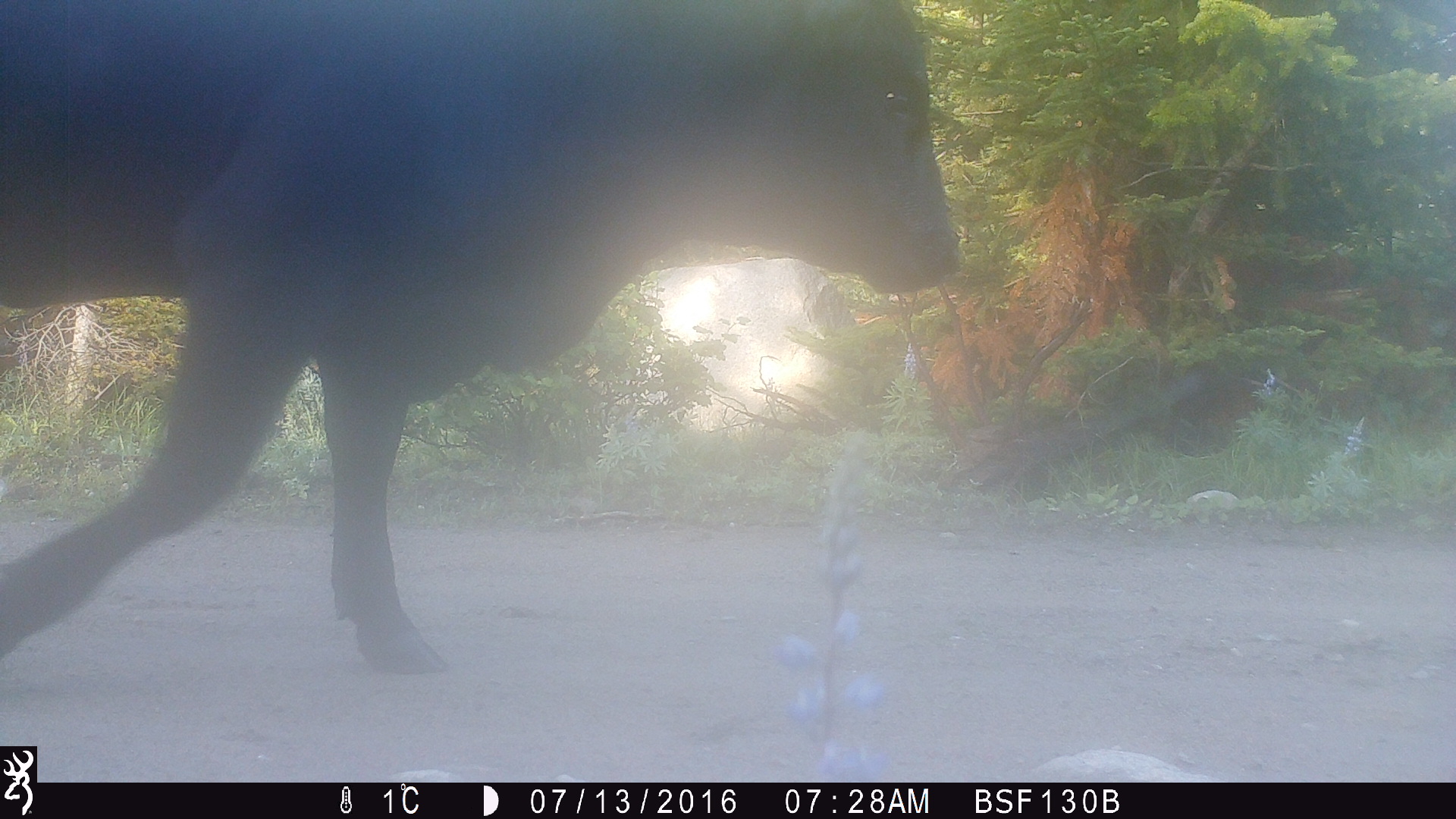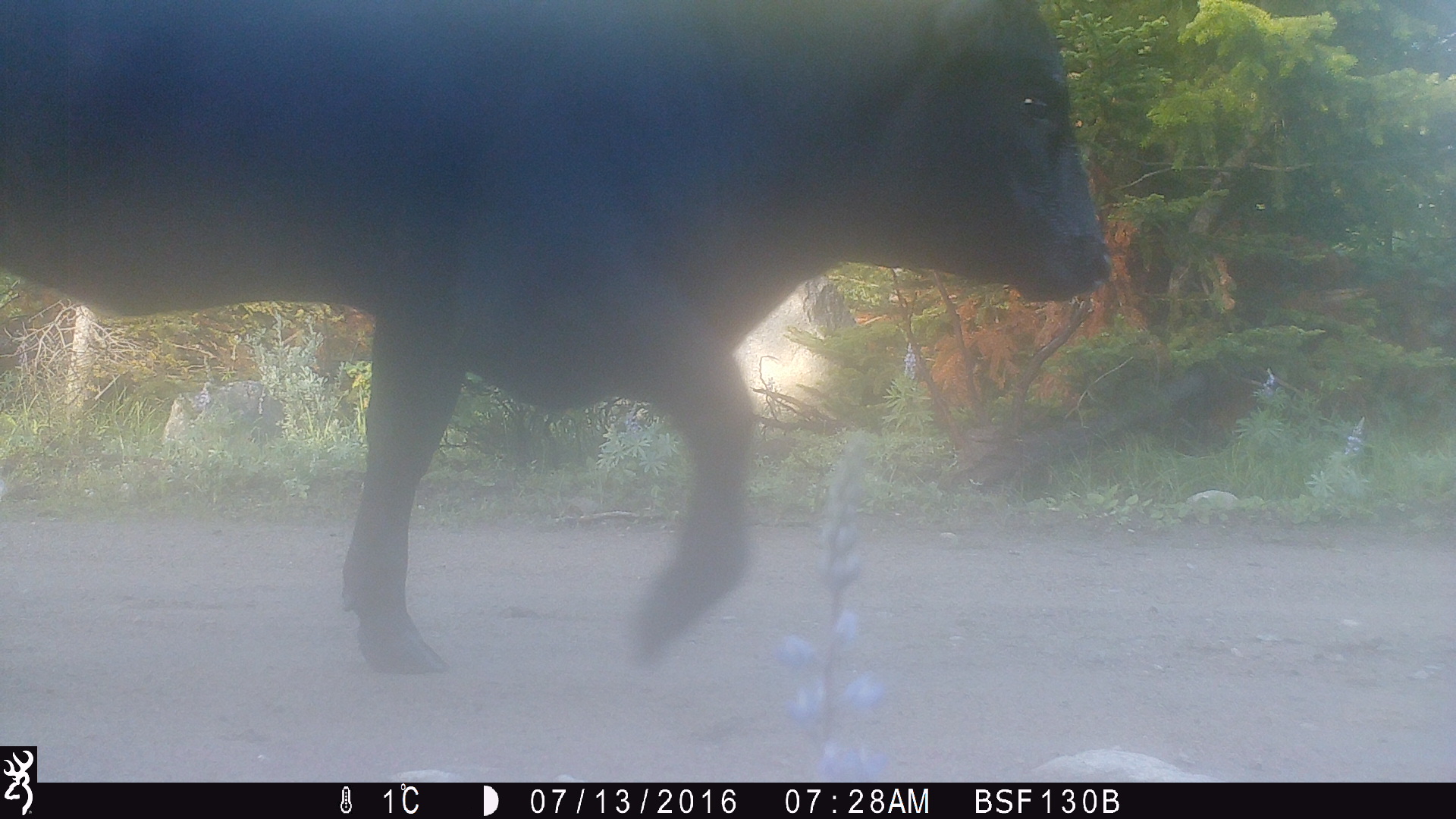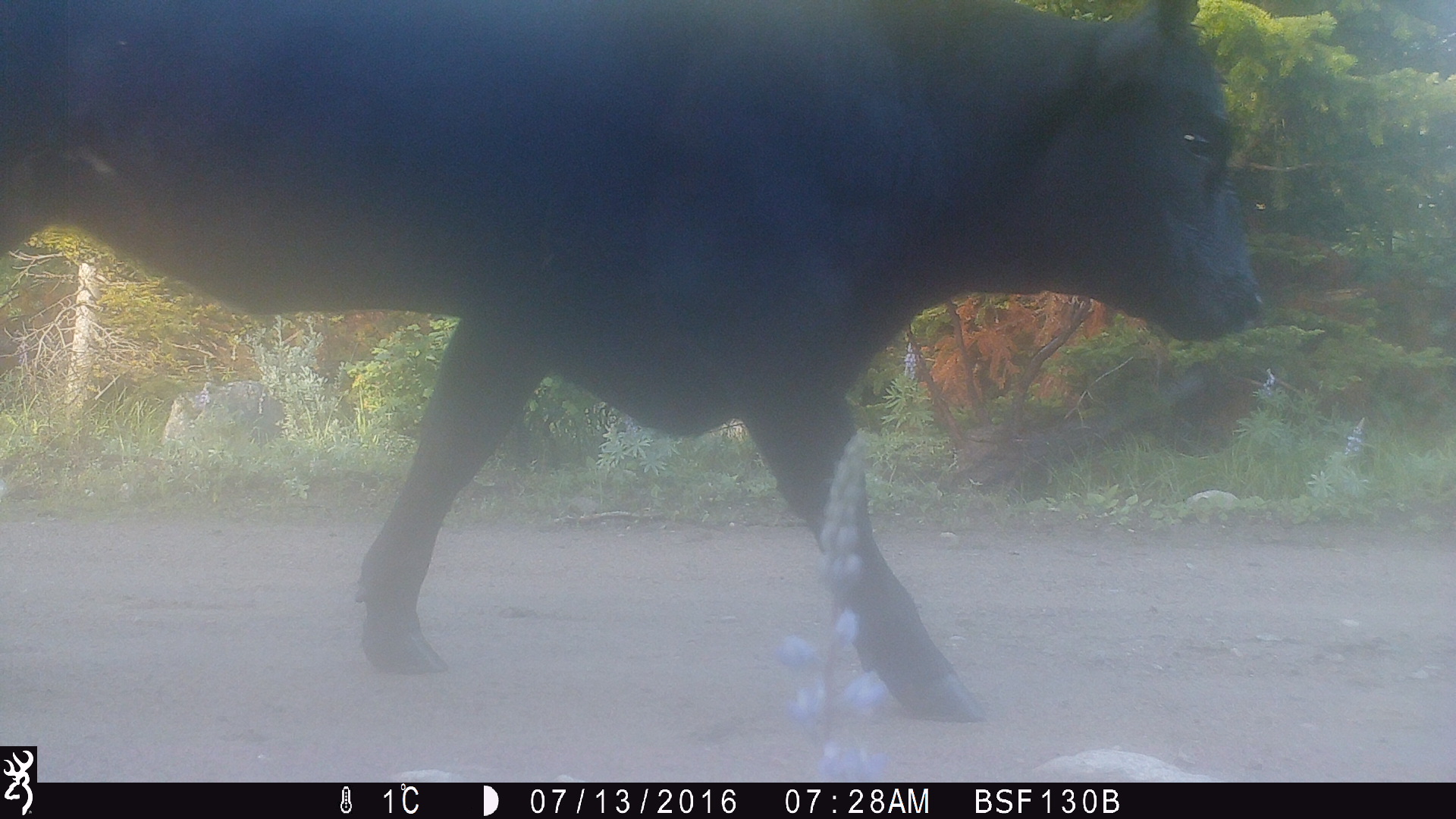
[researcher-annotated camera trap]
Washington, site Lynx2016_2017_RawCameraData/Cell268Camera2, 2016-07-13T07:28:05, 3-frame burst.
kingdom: Animalia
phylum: Chordata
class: Mammalia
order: Artiodactyla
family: Bovidae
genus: Bos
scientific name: Bos taurus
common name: domestic cattle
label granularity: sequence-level